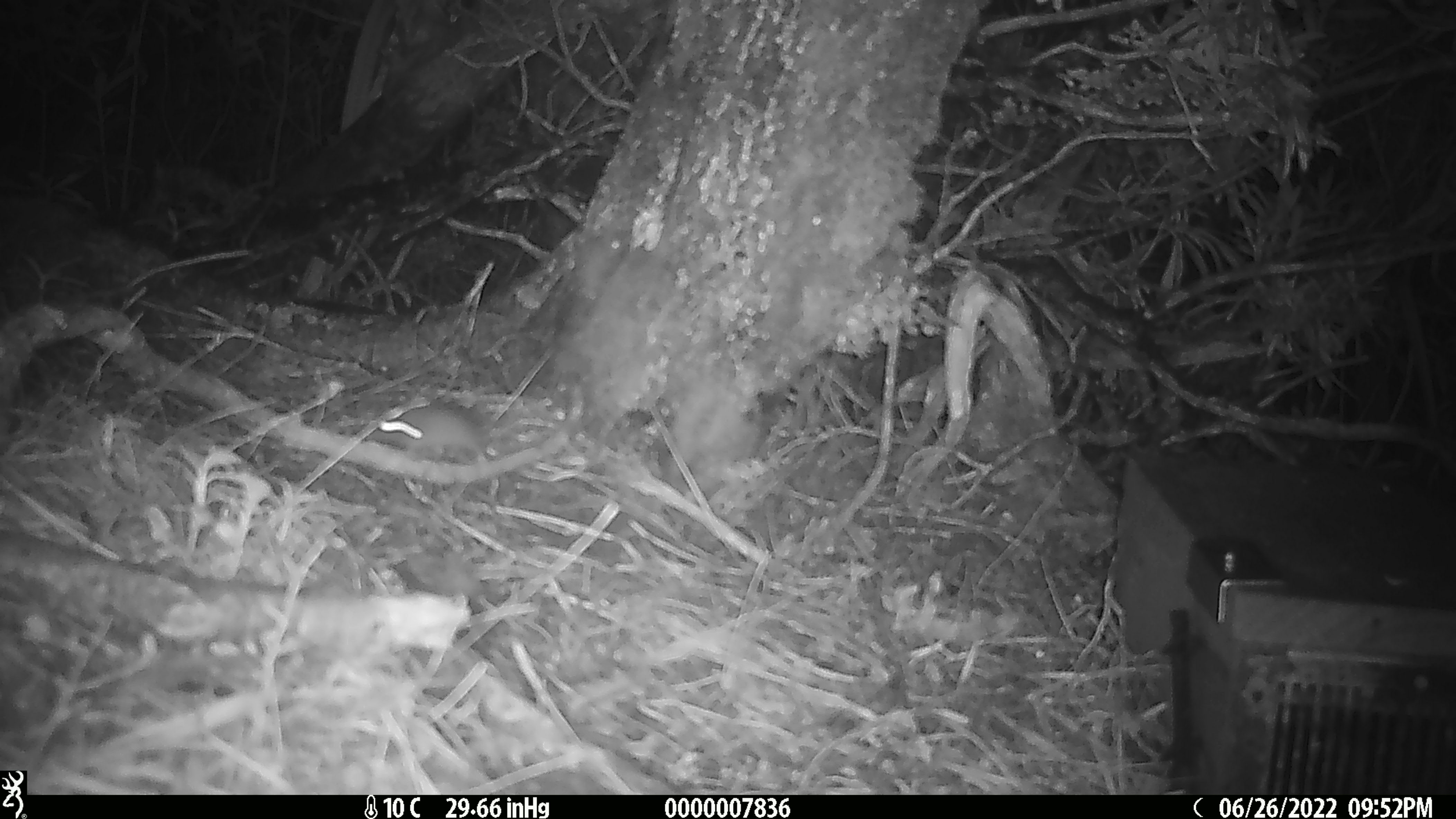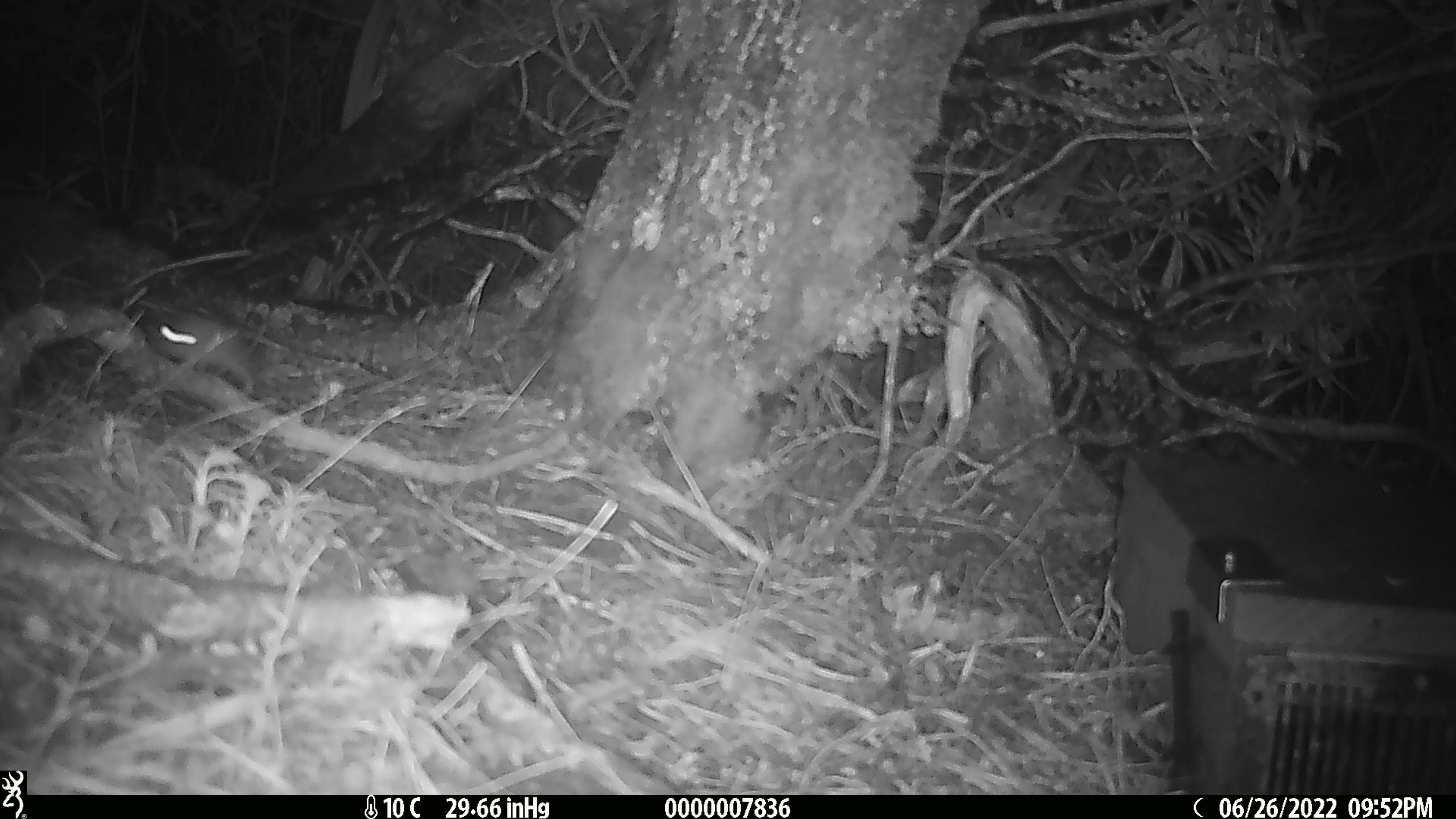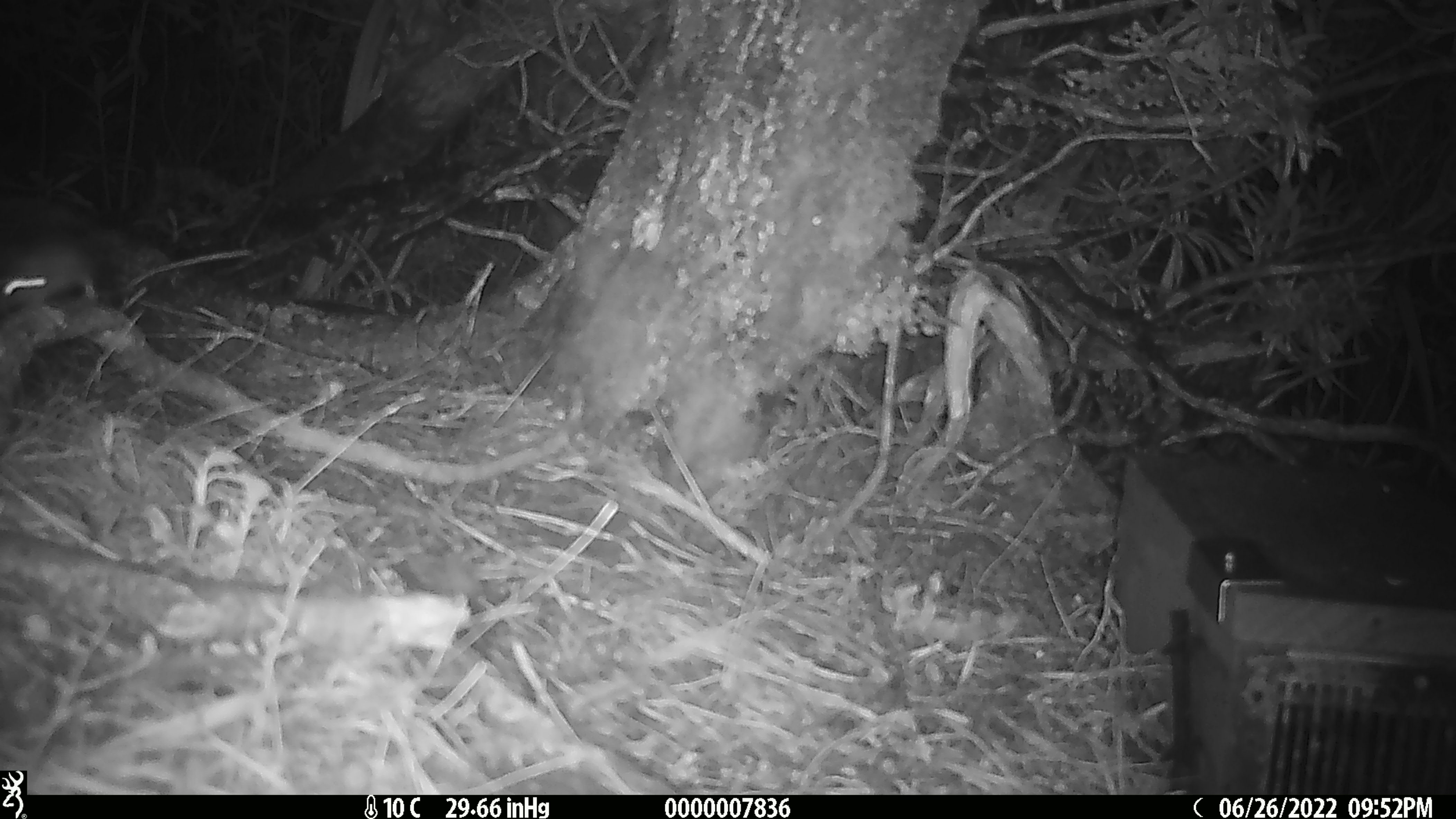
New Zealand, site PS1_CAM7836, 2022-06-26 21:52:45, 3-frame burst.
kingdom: Animalia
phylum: Chordata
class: Mammalia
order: Rodentia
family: Muridae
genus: Mus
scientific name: Mus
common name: mouse